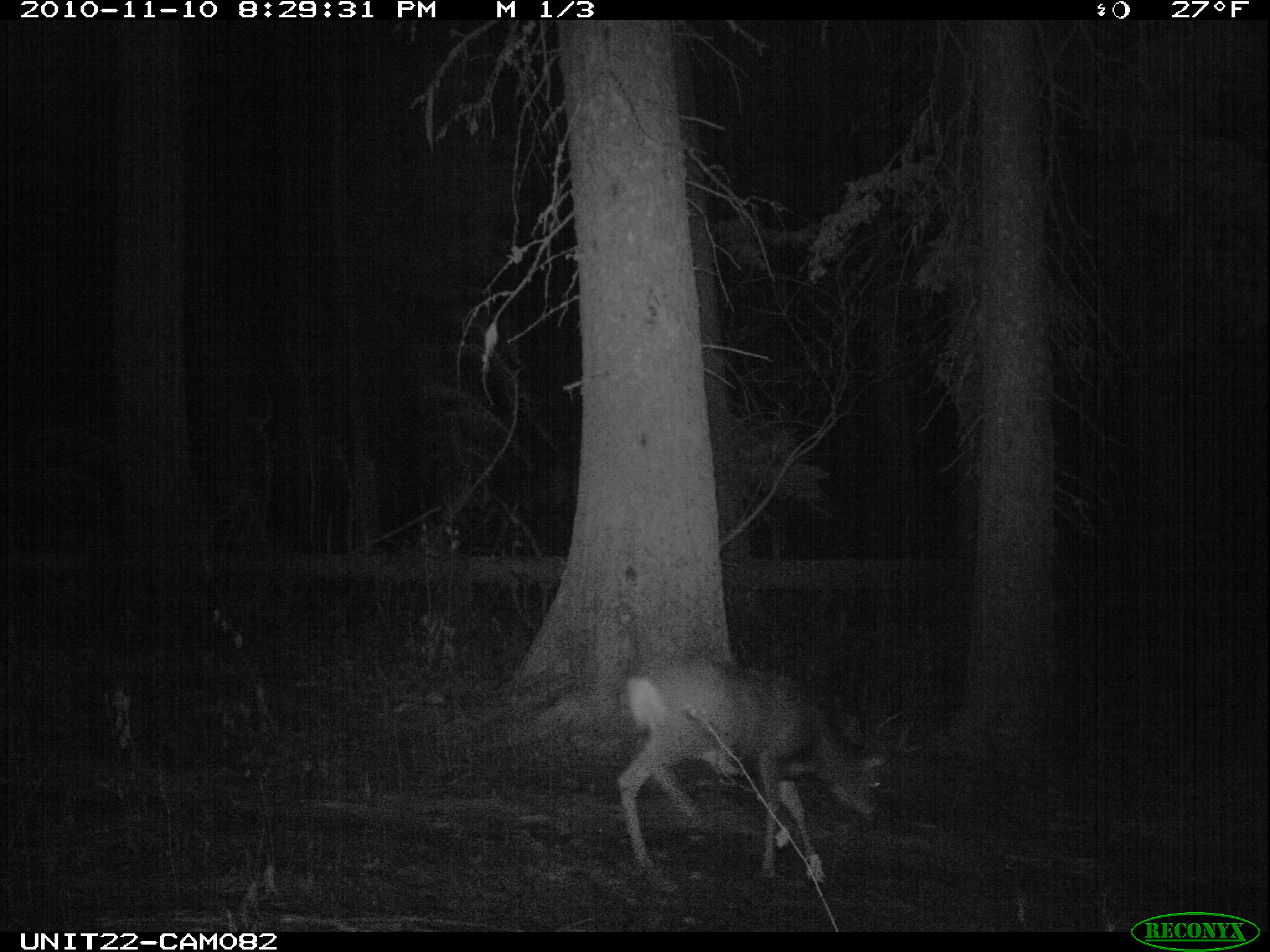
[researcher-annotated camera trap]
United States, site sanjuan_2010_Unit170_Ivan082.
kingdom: Animalia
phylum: Chordata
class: Mammalia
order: Artiodactyla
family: Cervidae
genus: Odocoileus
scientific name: Odocoileus hemionus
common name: mule deer